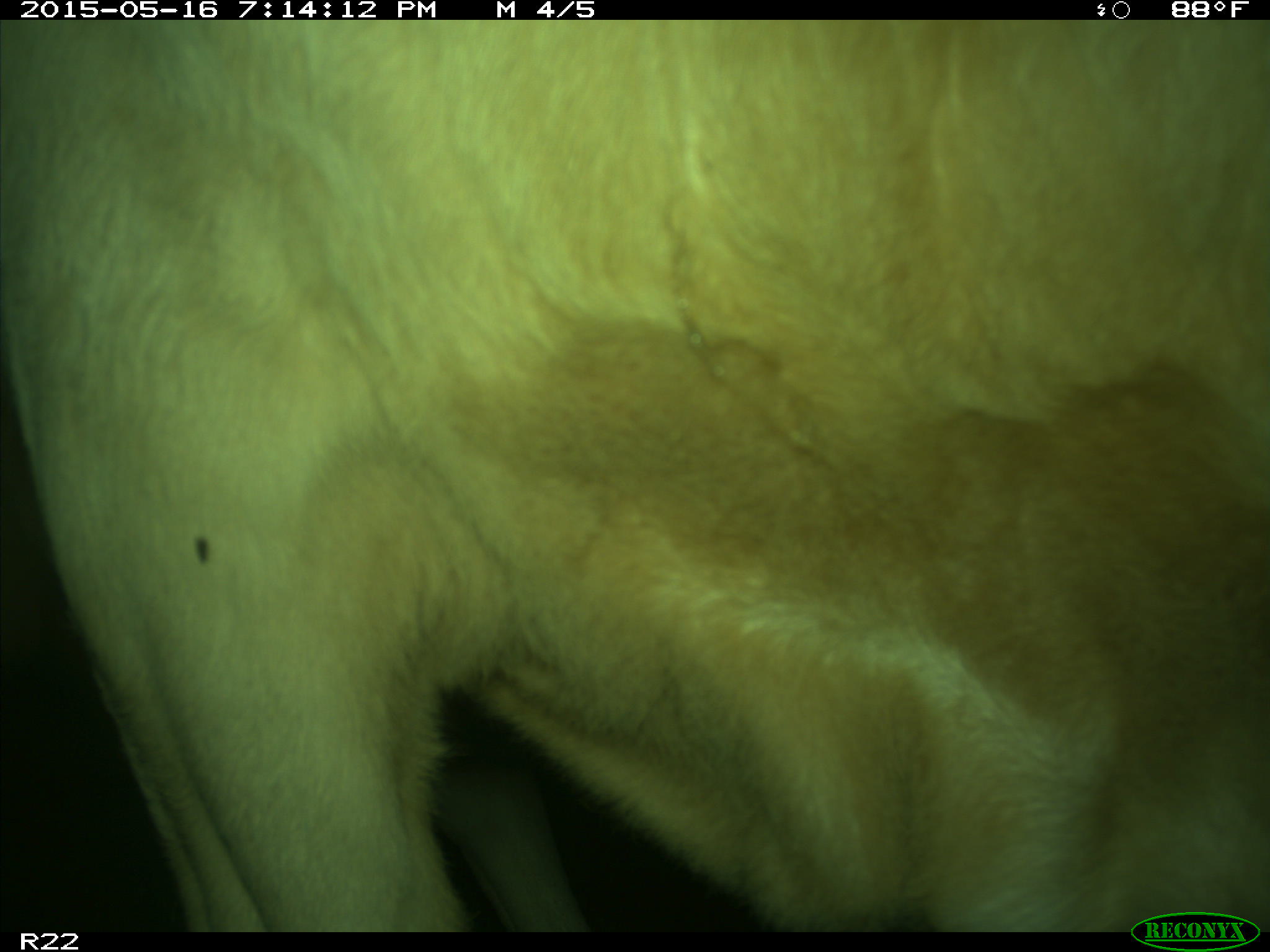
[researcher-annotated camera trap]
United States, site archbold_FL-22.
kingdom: Animalia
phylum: Chordata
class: Mammalia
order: Artiodactyla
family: Bovidae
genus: Bos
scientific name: Bos taurus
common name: domestic cow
Bos taurus (domestic cow).